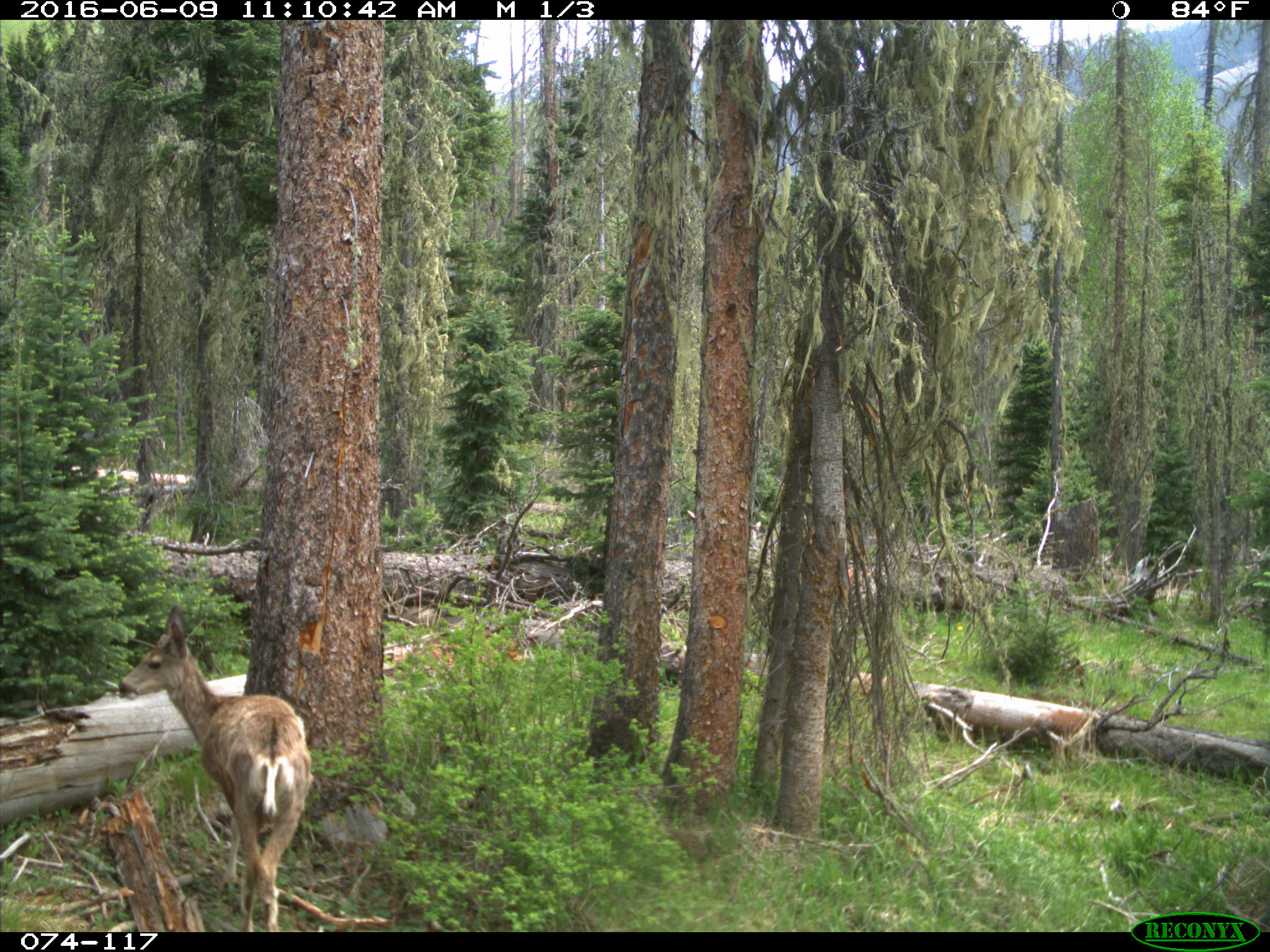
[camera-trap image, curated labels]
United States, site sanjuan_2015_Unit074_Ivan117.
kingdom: Animalia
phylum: Chordata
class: Mammalia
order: Artiodactyla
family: Cervidae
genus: Odocoileus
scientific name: Odocoileus hemionus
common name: mule deer